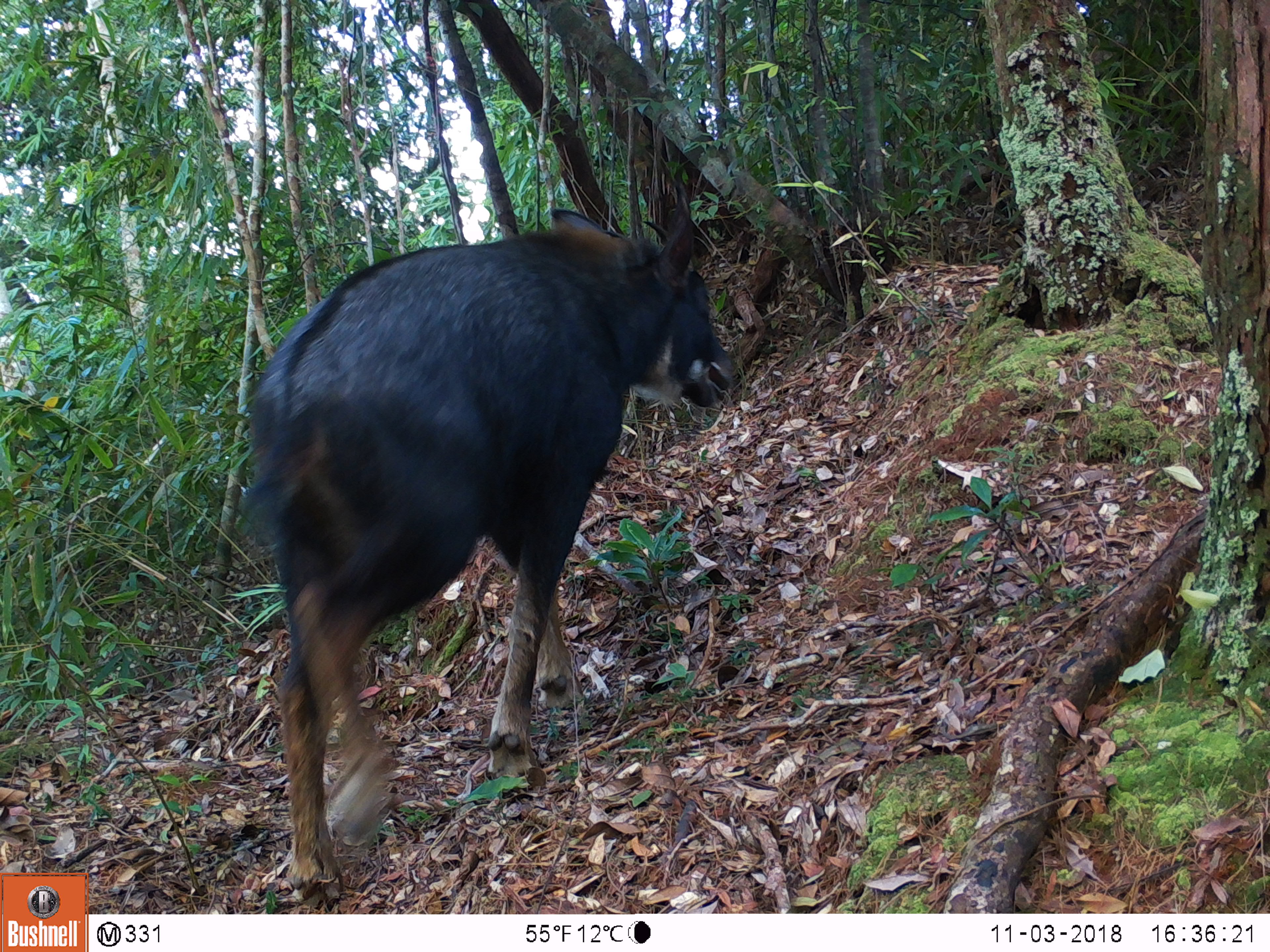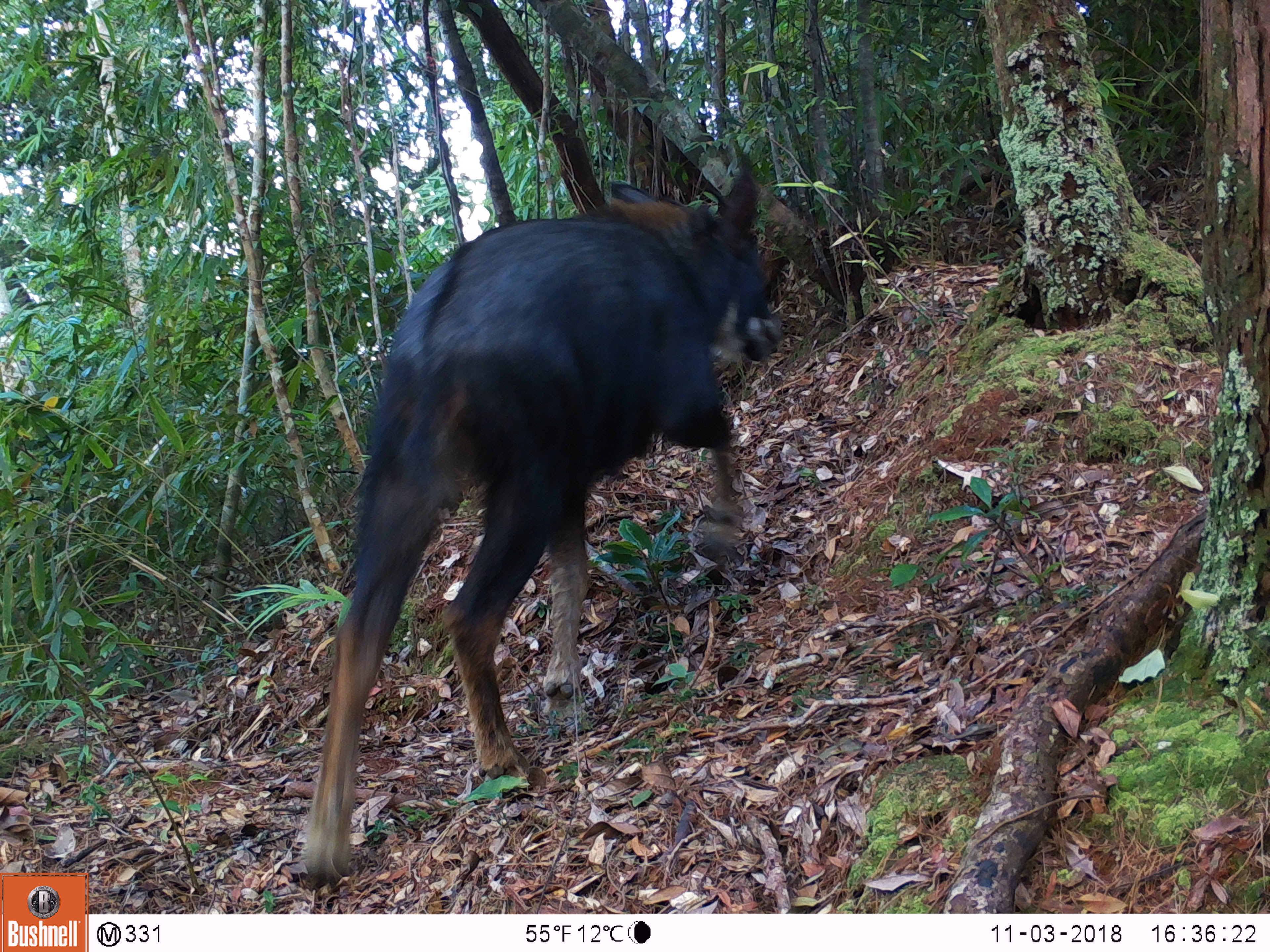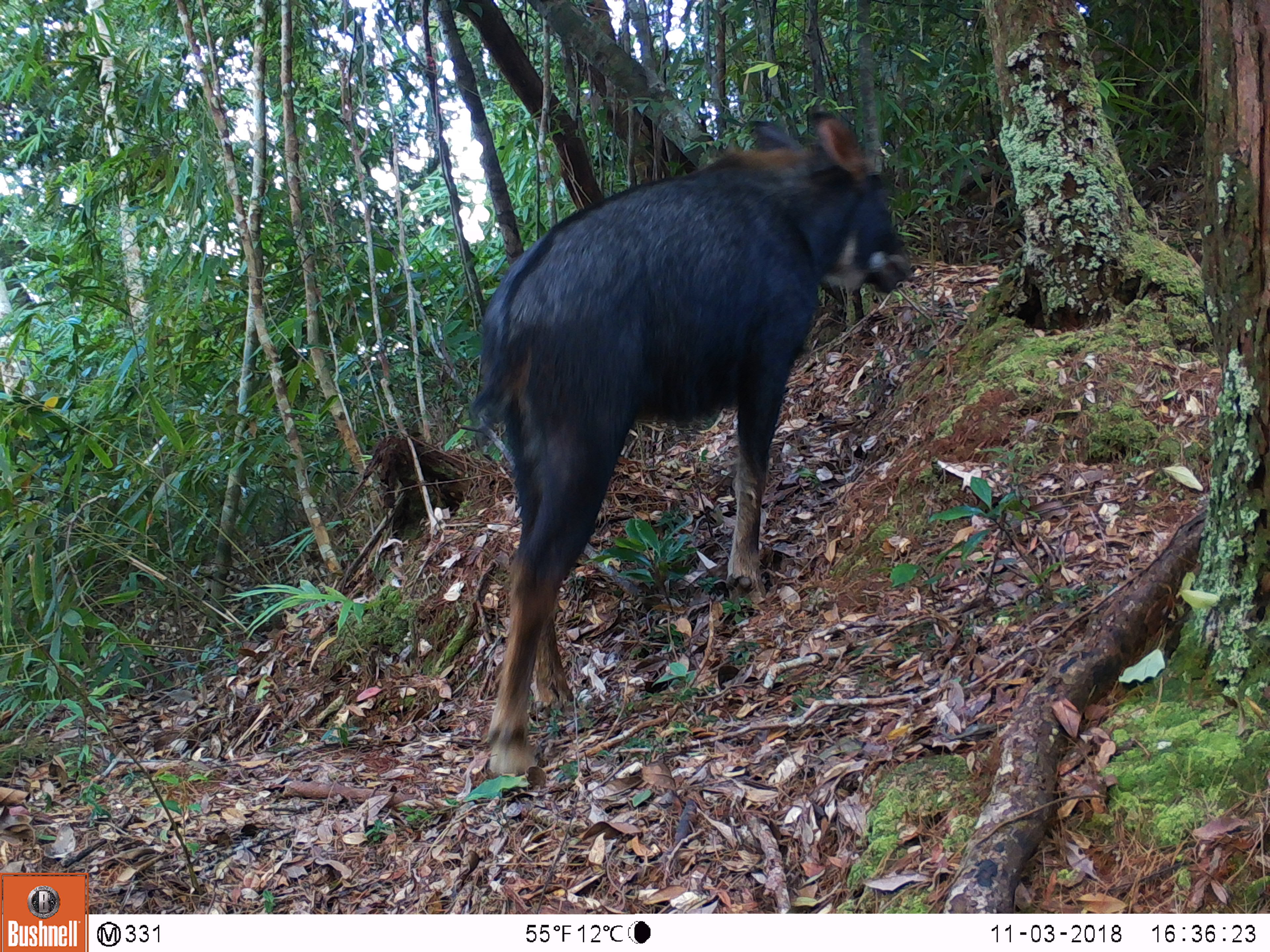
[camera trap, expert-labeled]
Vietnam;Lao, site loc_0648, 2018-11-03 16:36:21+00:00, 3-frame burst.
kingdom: Animalia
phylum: Chordata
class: Mammalia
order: Artiodactyla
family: Bovidae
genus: Capricornis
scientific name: Capricornis sumatraensis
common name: chinese serow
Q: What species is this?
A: Chinese serow (Capricornis sumatraensis).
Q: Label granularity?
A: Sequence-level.